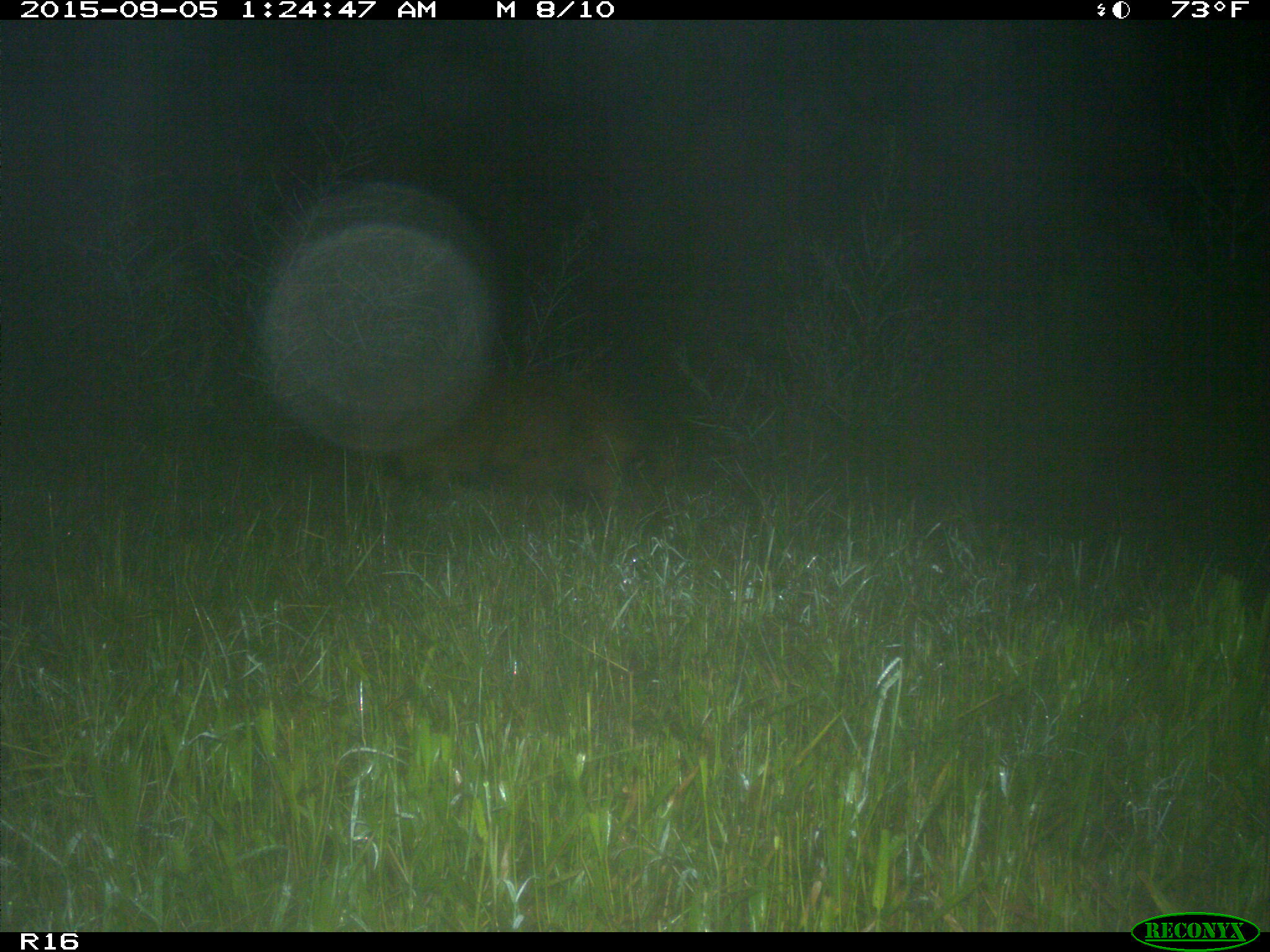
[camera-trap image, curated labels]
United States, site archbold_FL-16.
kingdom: Animalia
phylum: Chordata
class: Mammalia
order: Artiodactyla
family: Suidae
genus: Sus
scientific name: Sus scrofa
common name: wild boar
Sus scrofa (wild boar).